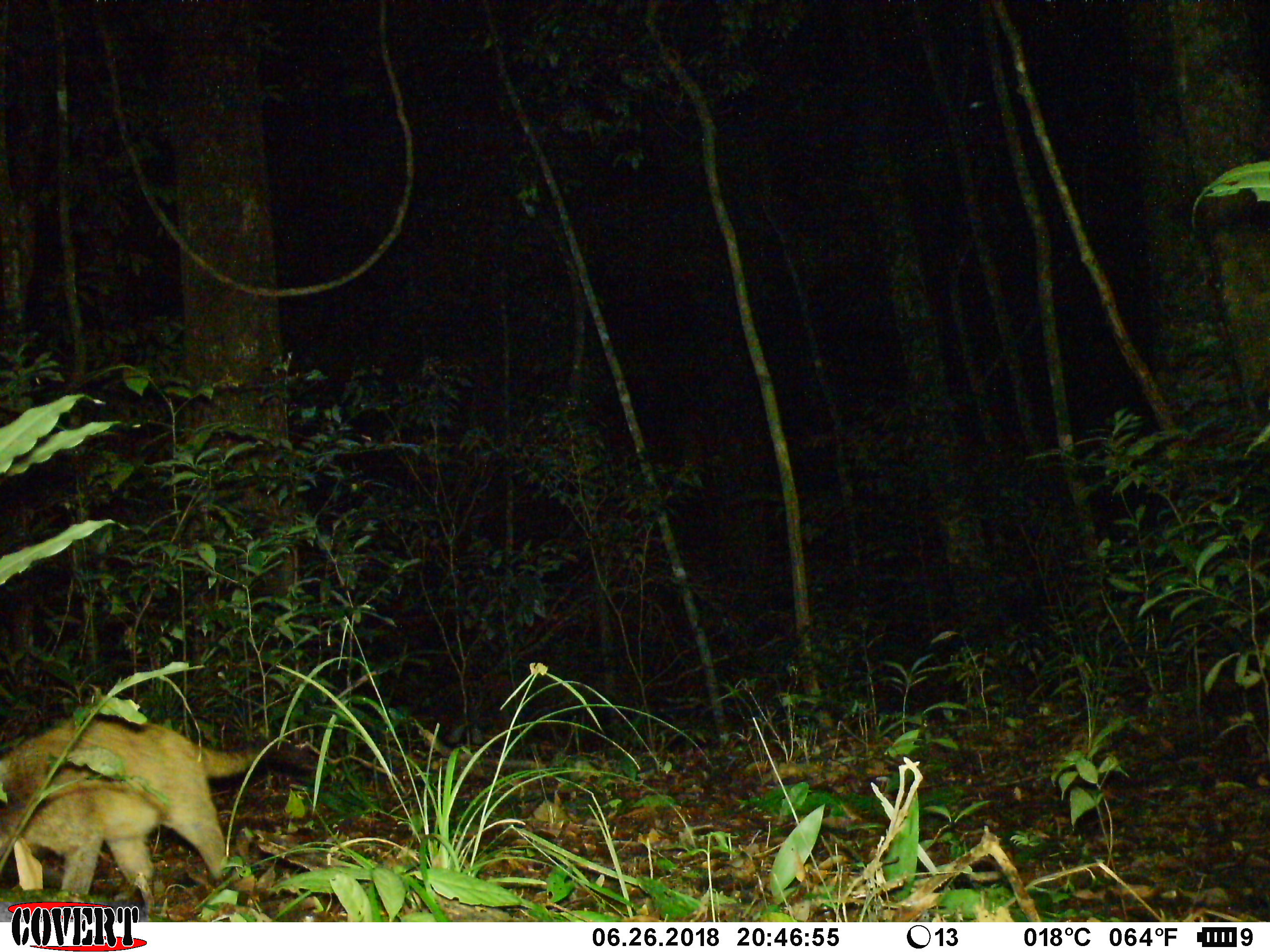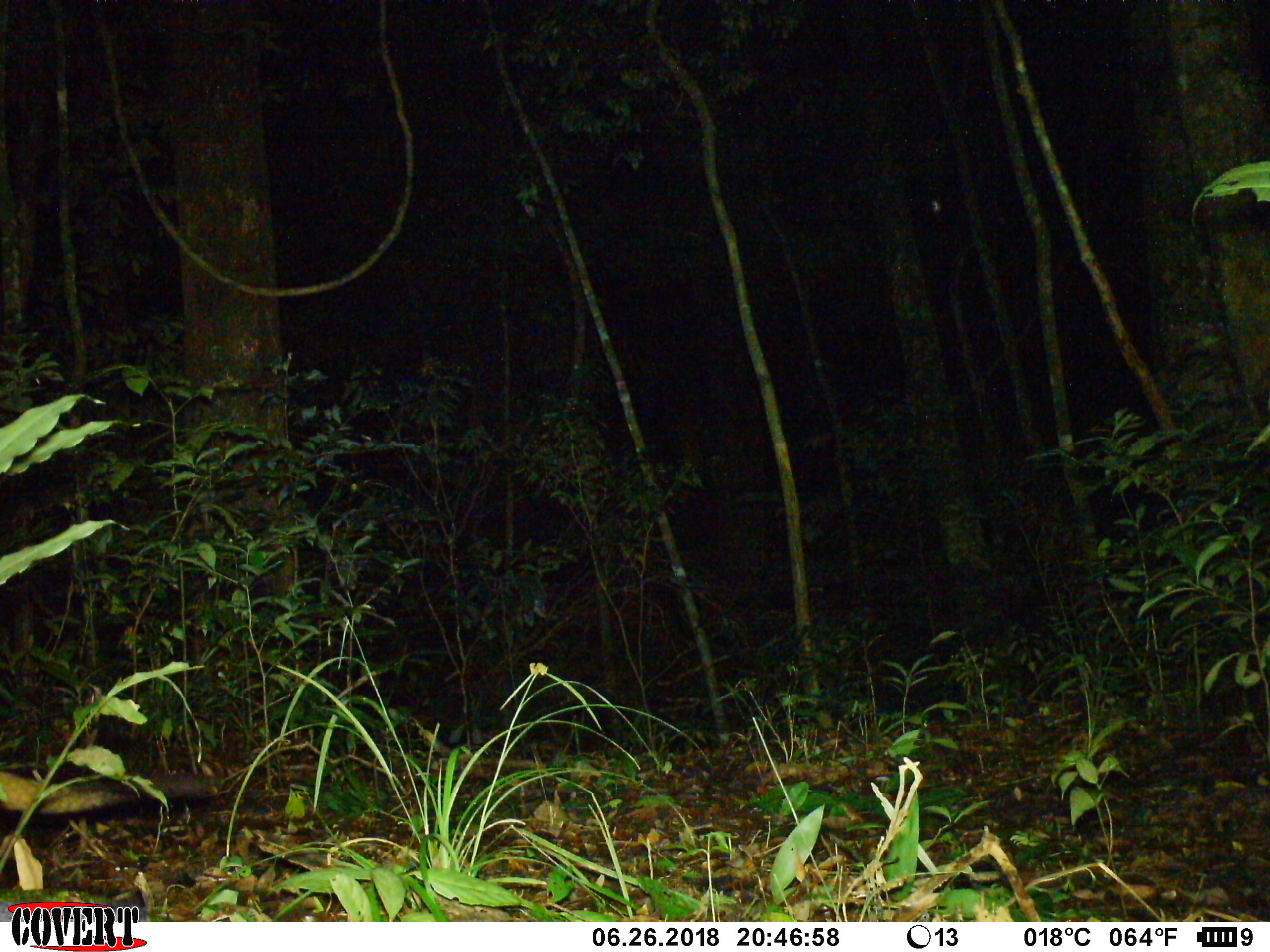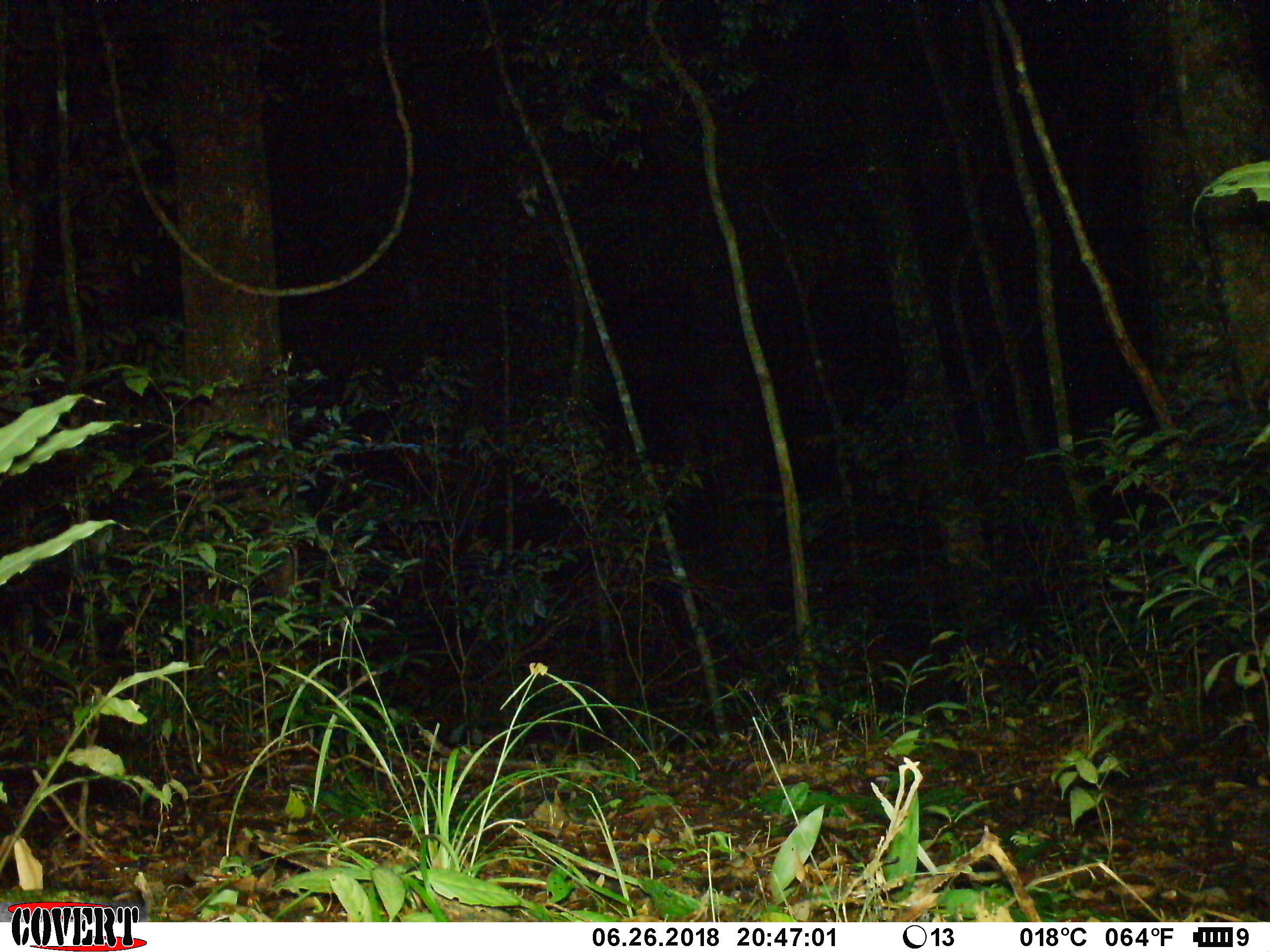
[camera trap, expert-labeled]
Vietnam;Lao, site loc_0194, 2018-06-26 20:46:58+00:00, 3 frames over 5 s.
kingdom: Animalia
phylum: Chordata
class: Mammalia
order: Carnivora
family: Viverridae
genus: Paguma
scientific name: Paguma larvata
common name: masked palm civet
Masked palm civet (Paguma larvata). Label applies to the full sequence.